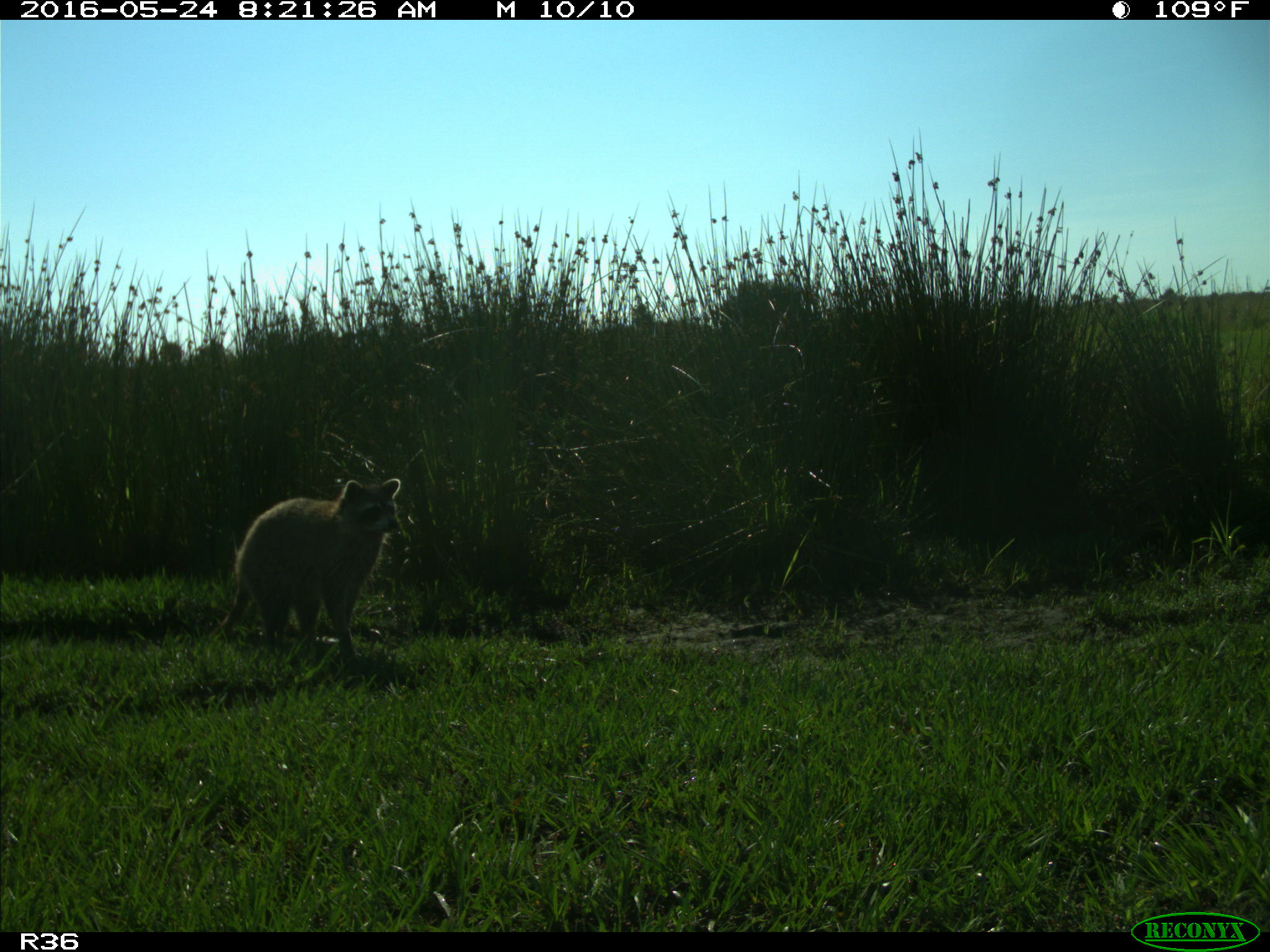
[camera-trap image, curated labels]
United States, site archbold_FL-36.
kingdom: Animalia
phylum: Chordata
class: Mammalia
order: Carnivora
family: Procyonidae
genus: Procyon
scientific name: Procyon lotor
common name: common raccoon